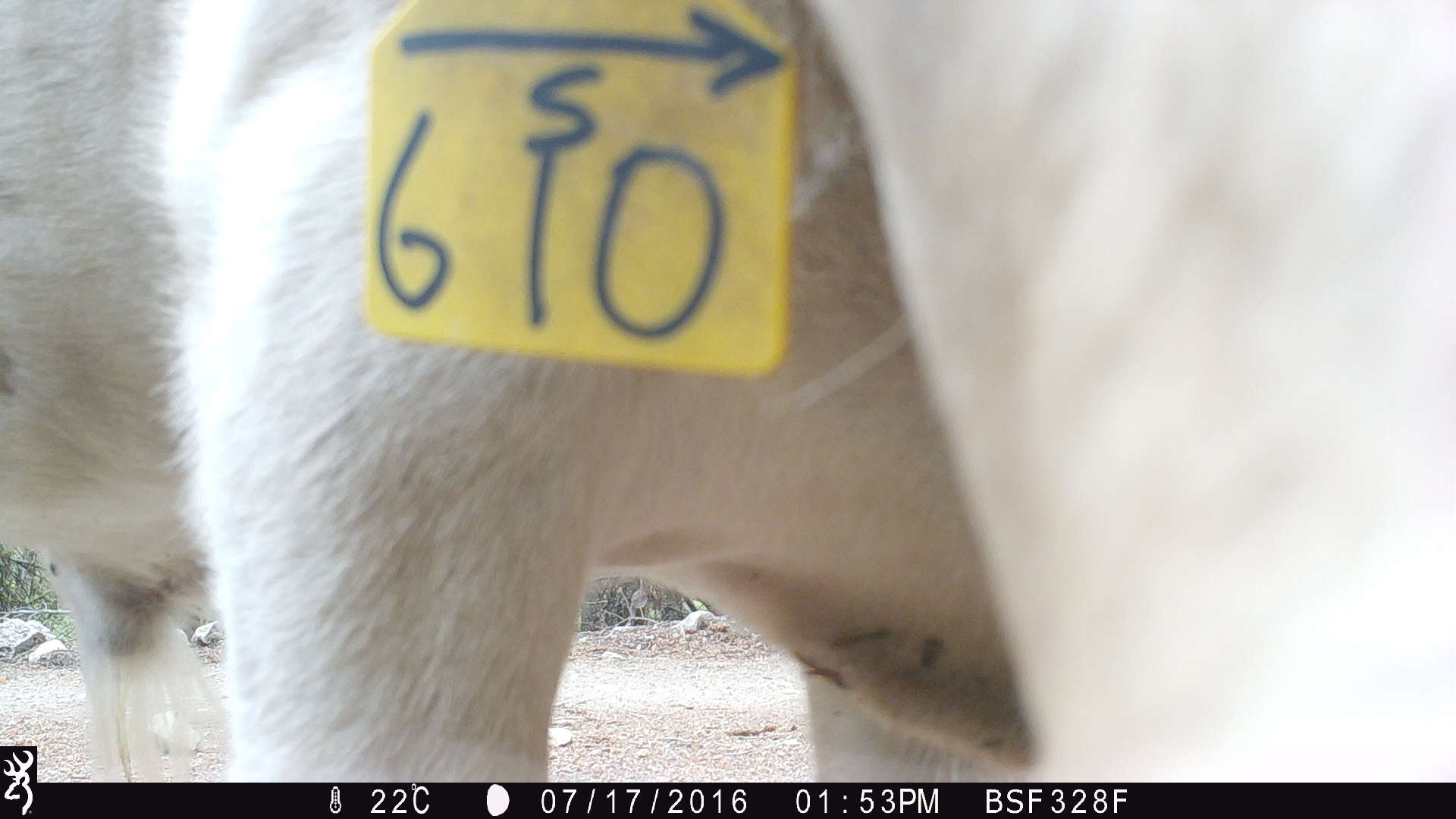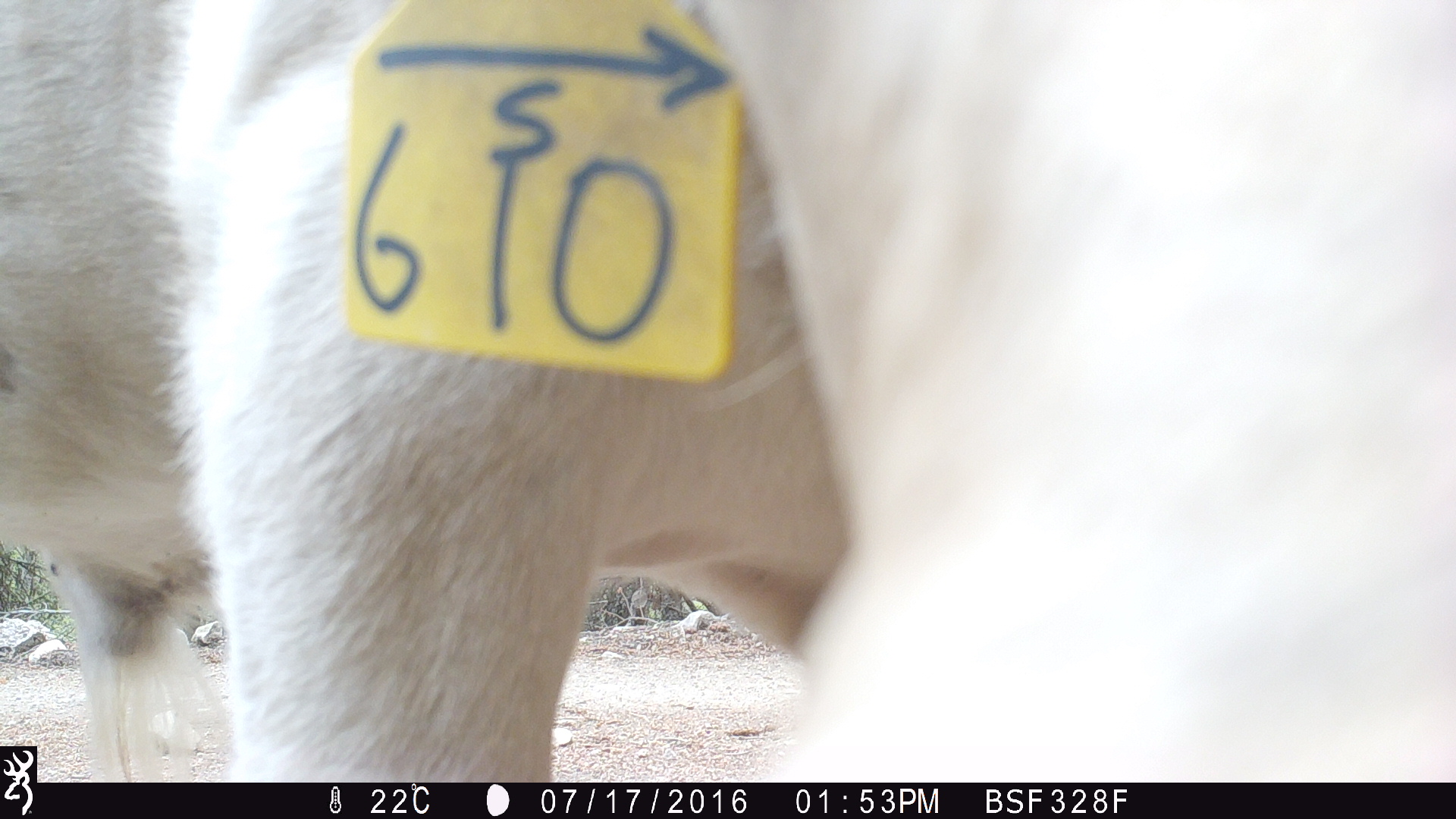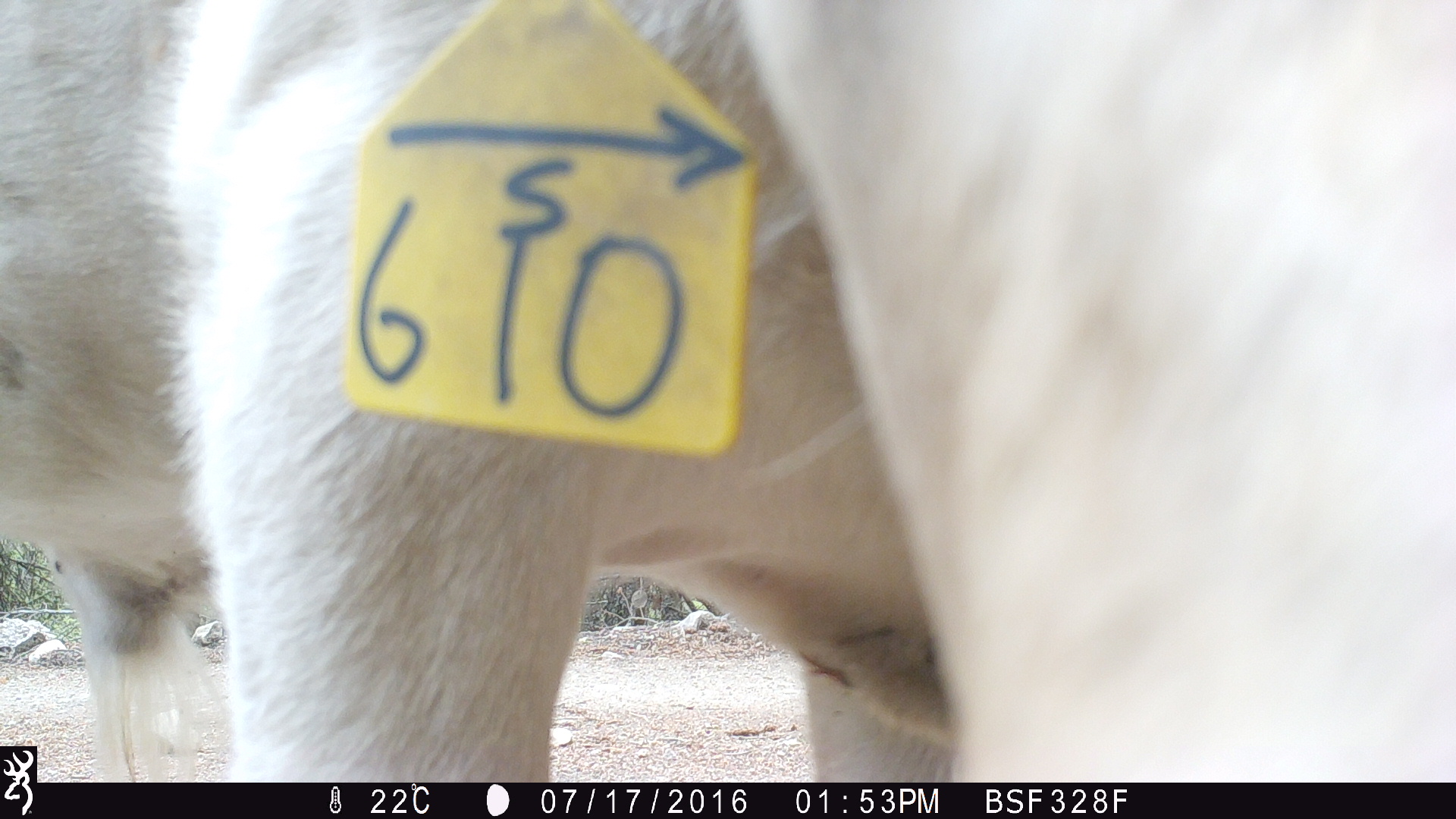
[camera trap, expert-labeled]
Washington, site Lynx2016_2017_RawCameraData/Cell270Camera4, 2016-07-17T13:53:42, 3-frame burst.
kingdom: Animalia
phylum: Chordata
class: Mammalia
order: Artiodactyla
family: Bovidae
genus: Bos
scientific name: Bos taurus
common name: domestic cattle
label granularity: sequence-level